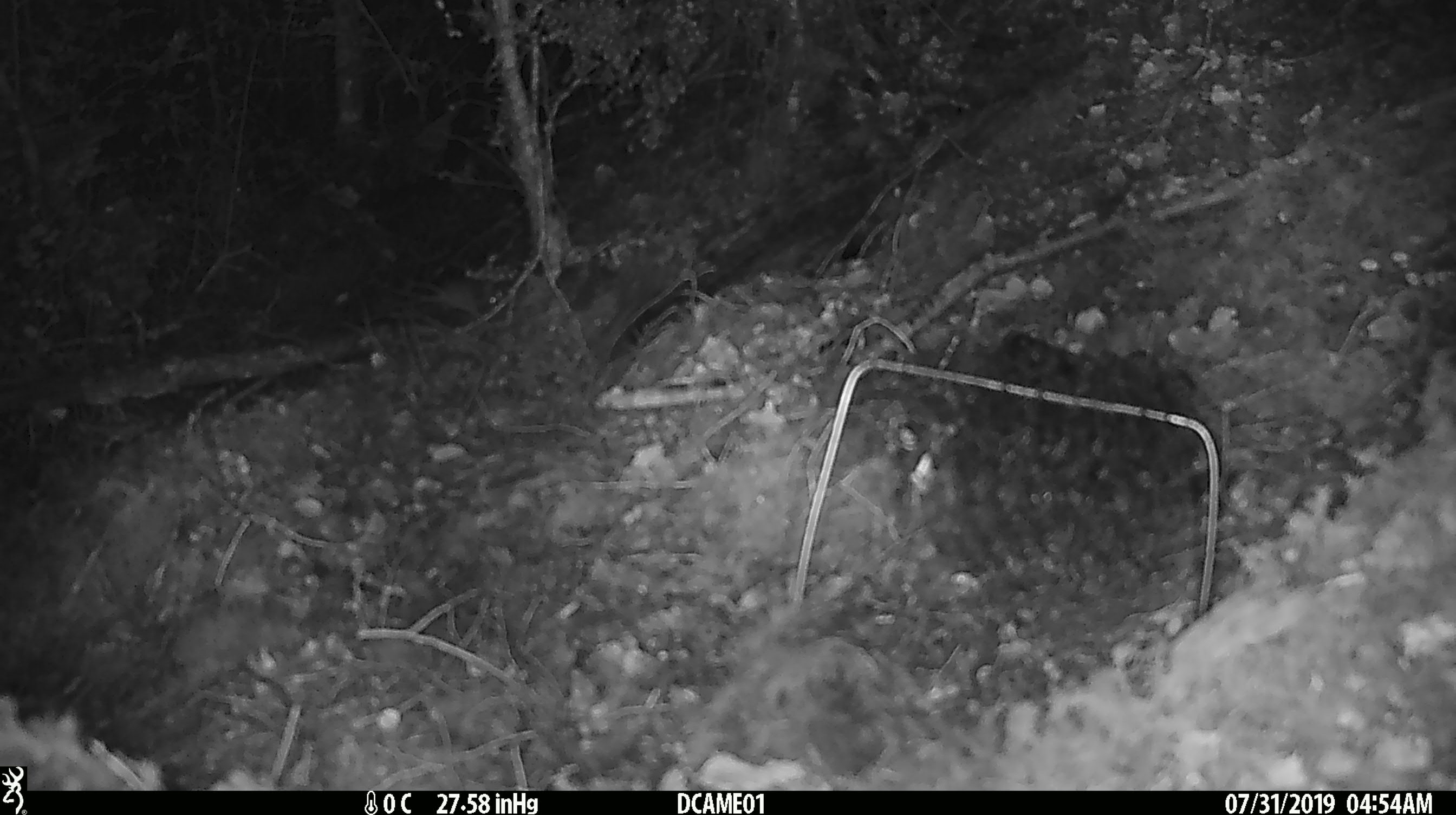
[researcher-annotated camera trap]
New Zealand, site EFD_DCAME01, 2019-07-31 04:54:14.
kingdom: Animalia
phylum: Chordata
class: Mammalia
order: Rodentia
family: Muridae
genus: Mus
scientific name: Mus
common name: mouse